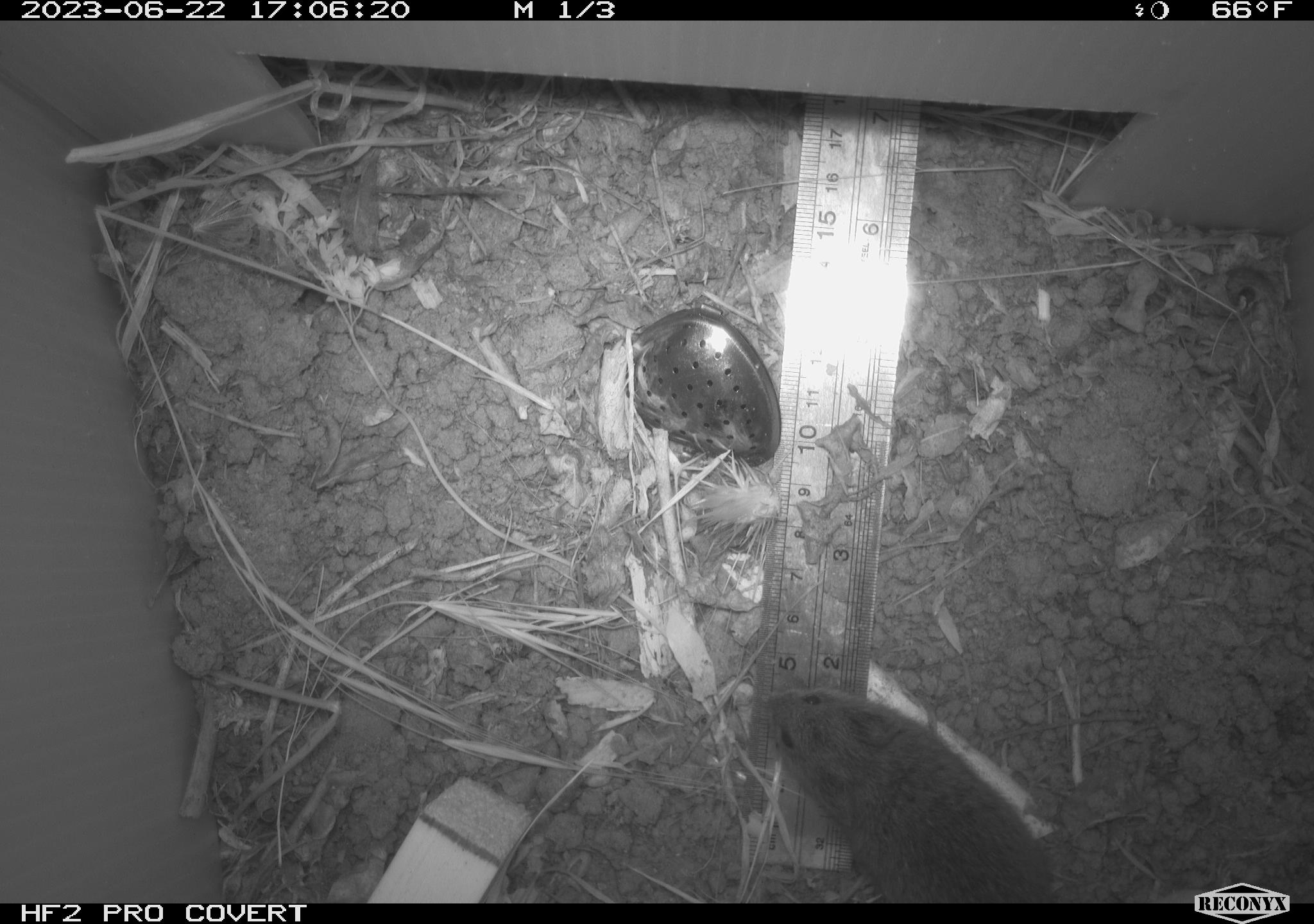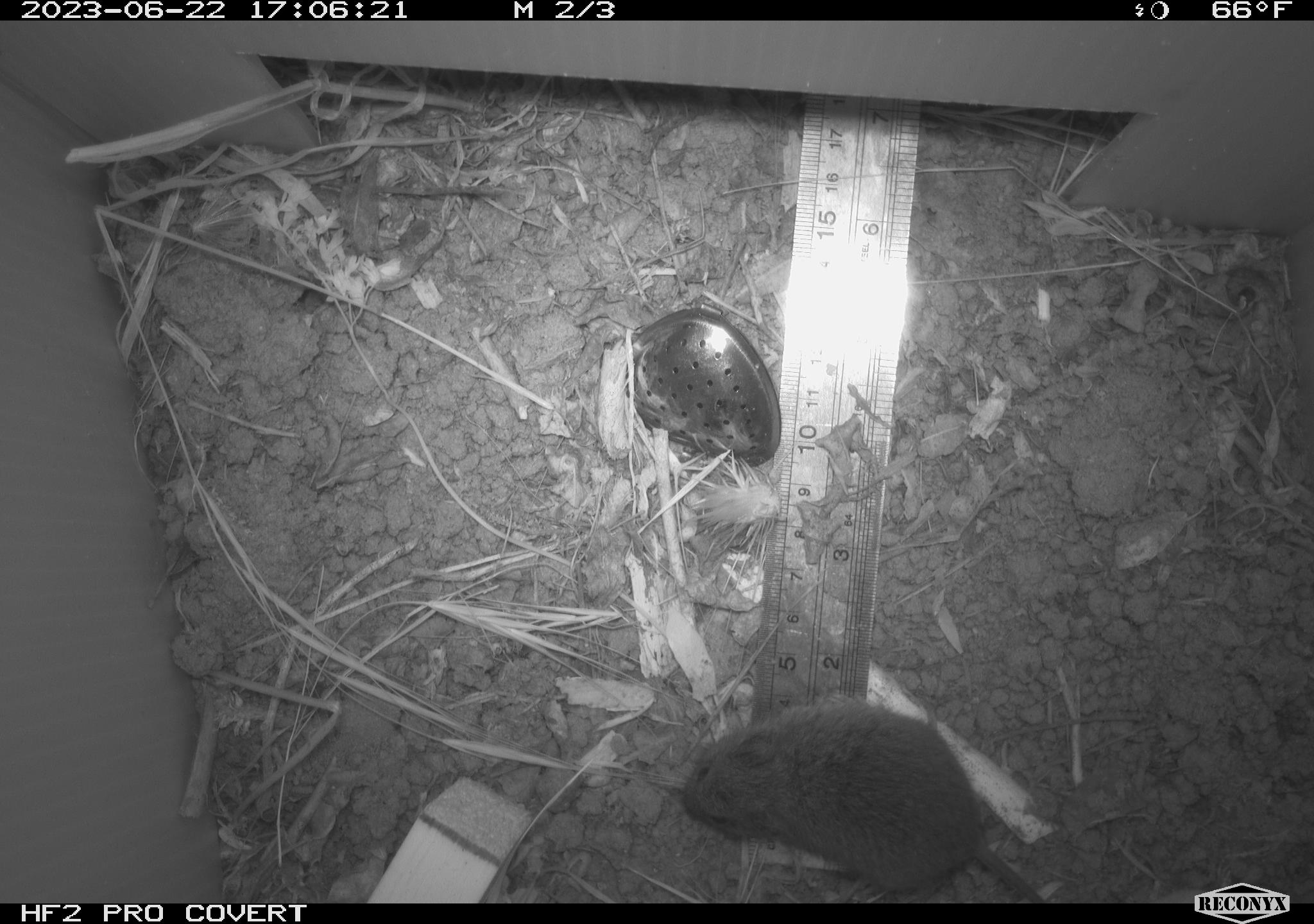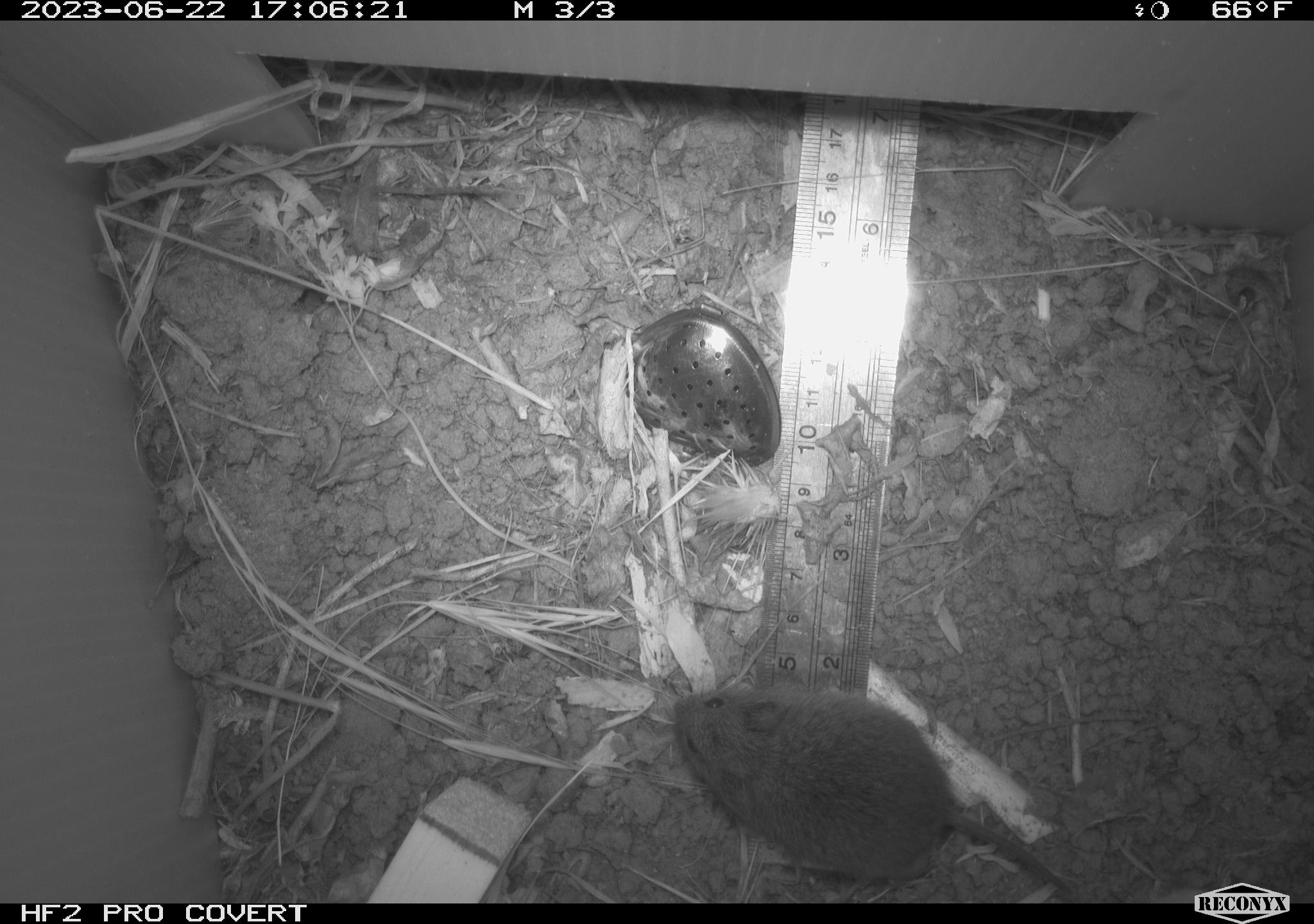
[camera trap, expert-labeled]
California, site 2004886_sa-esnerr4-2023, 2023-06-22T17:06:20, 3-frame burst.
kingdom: Animalia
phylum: Chordata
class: Mammalia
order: Rodentia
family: Cricetidae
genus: Microtus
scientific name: Microtus californicus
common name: california vole